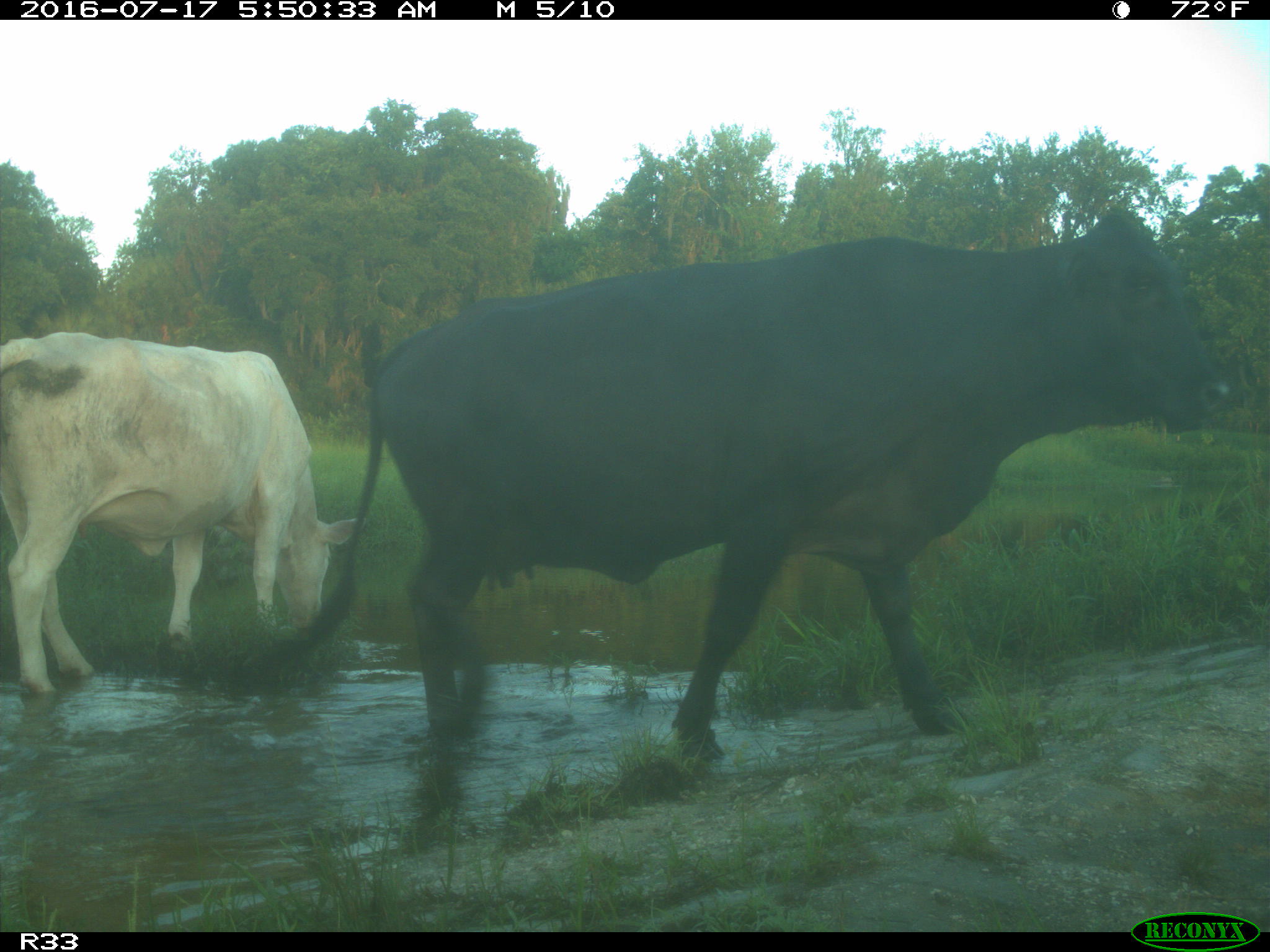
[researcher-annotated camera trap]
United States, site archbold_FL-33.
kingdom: Animalia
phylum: Chordata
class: Mammalia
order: Artiodactyla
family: Bovidae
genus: Bos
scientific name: Bos taurus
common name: domestic cow